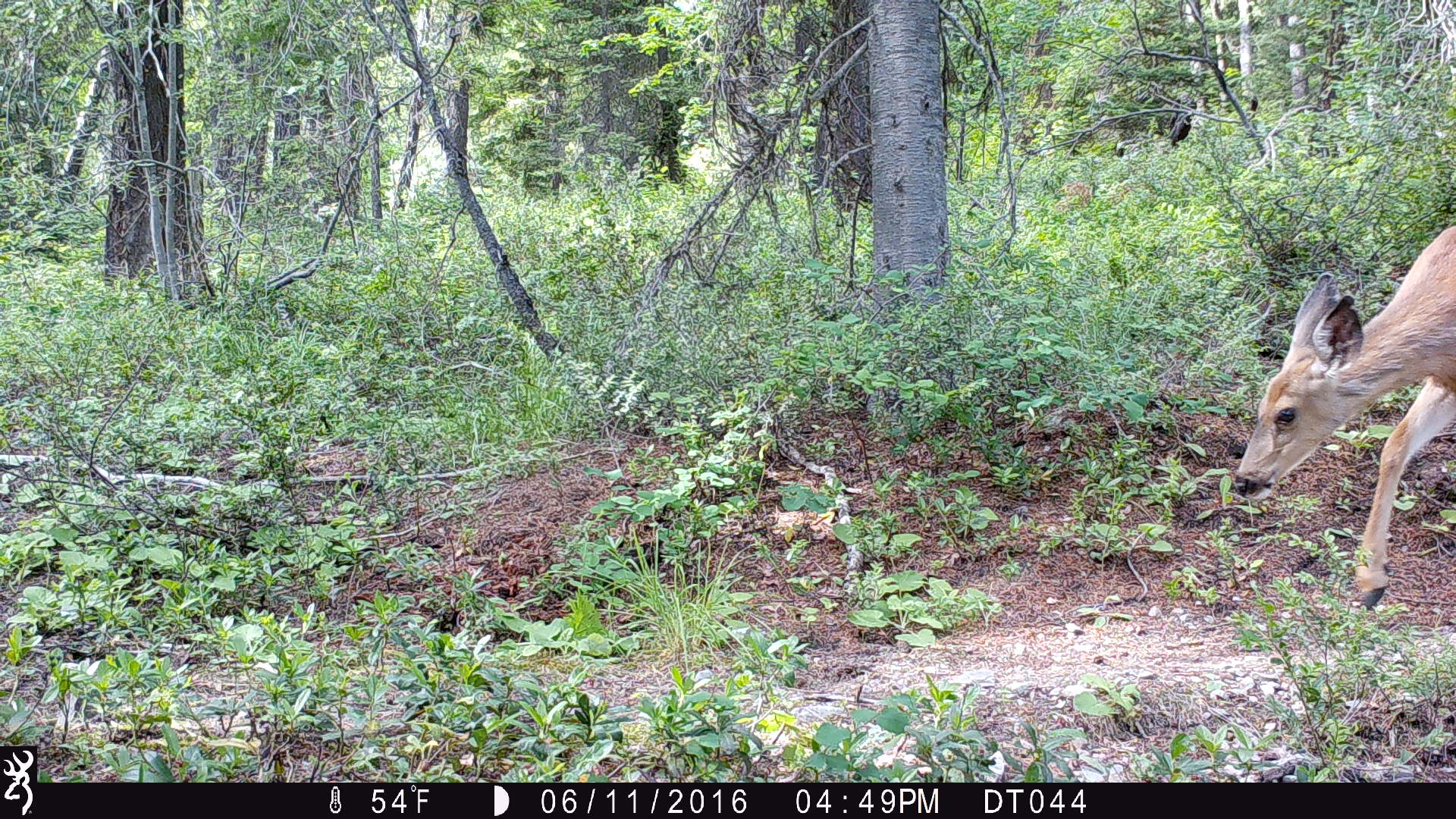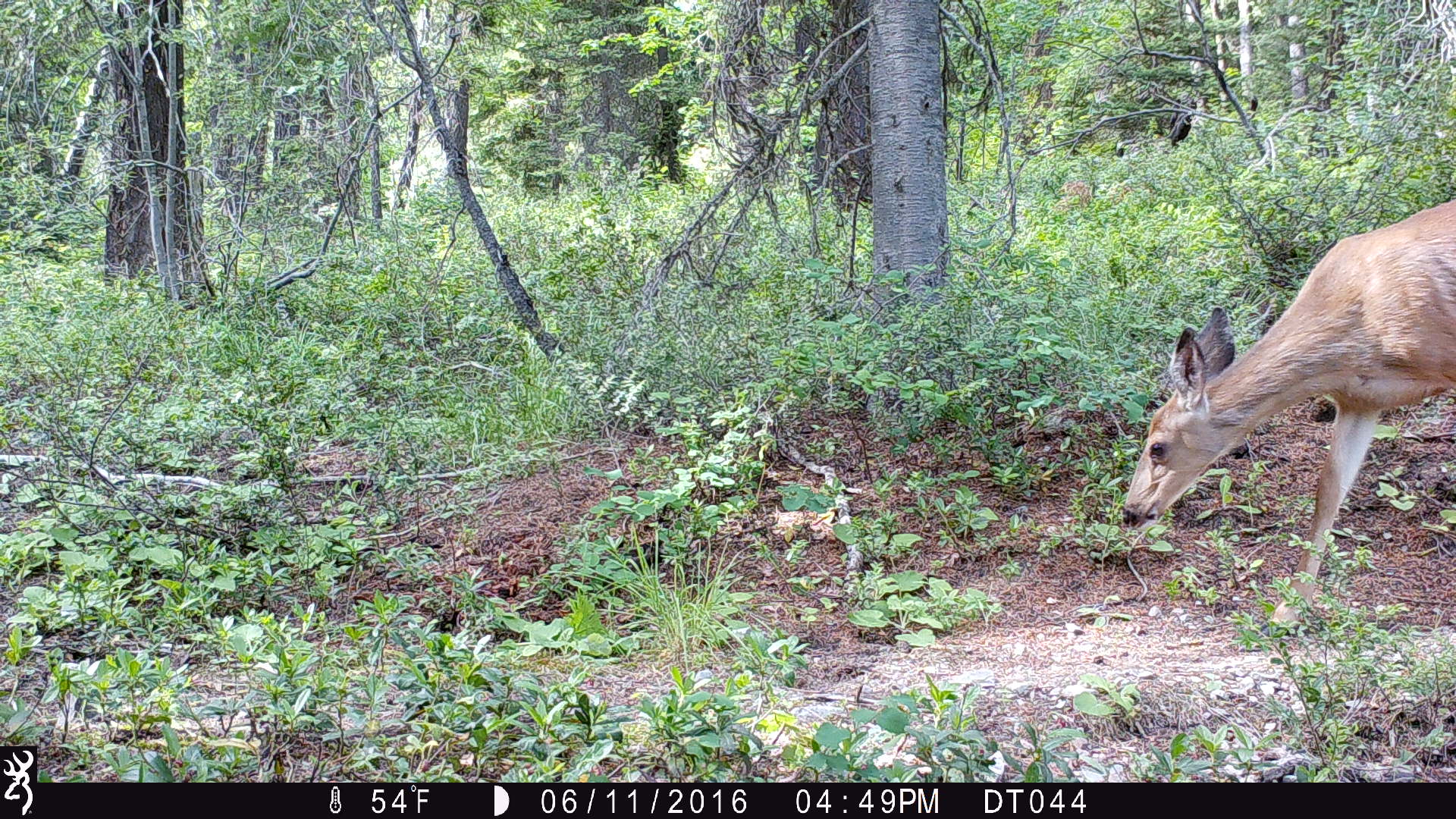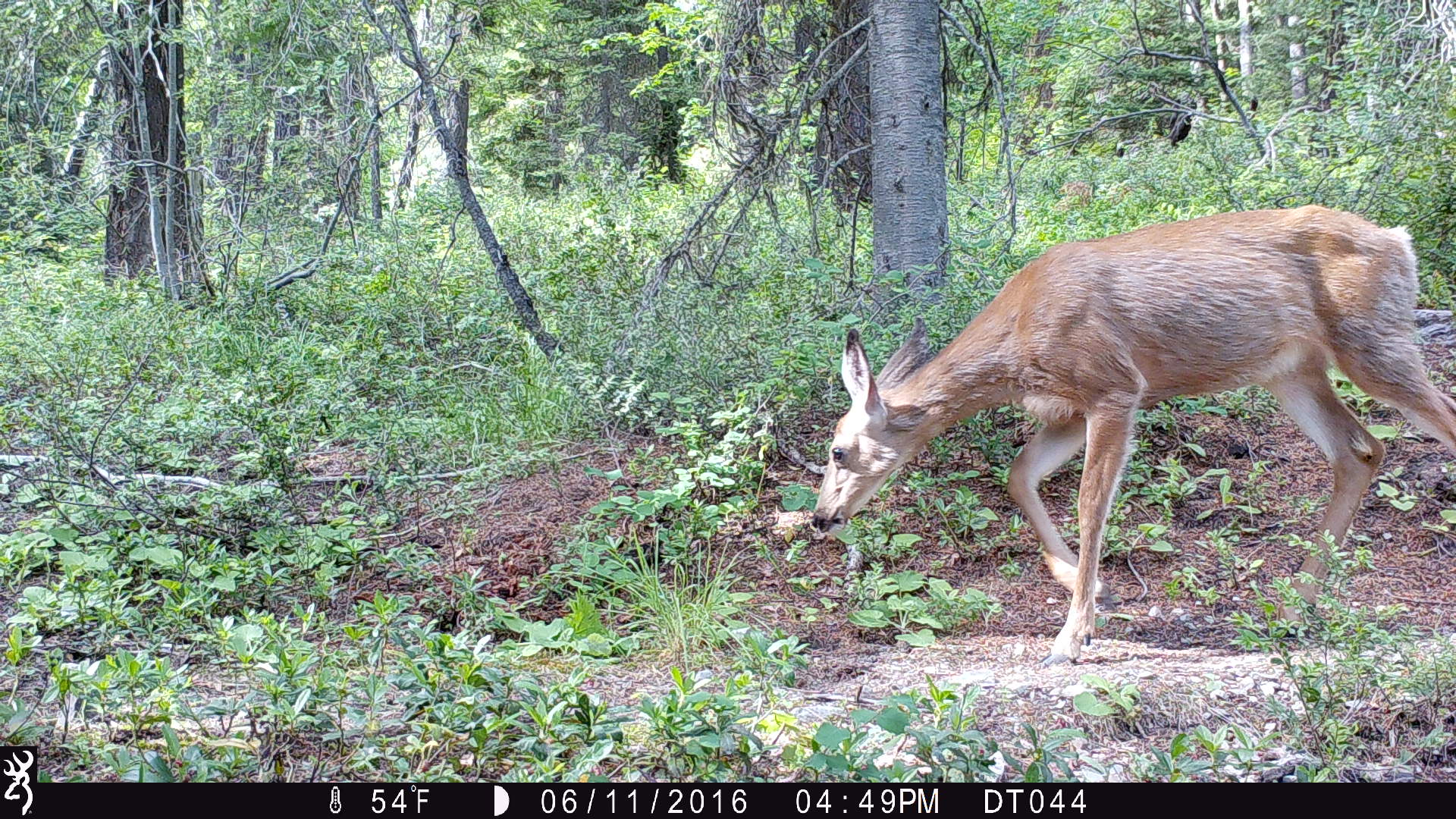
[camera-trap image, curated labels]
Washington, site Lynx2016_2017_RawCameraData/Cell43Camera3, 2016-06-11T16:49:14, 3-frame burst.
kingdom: Animalia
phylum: Chordata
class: Mammalia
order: Artiodactyla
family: Cervidae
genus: Odocoileus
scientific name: Odocoileus hemionus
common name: mule deer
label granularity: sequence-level